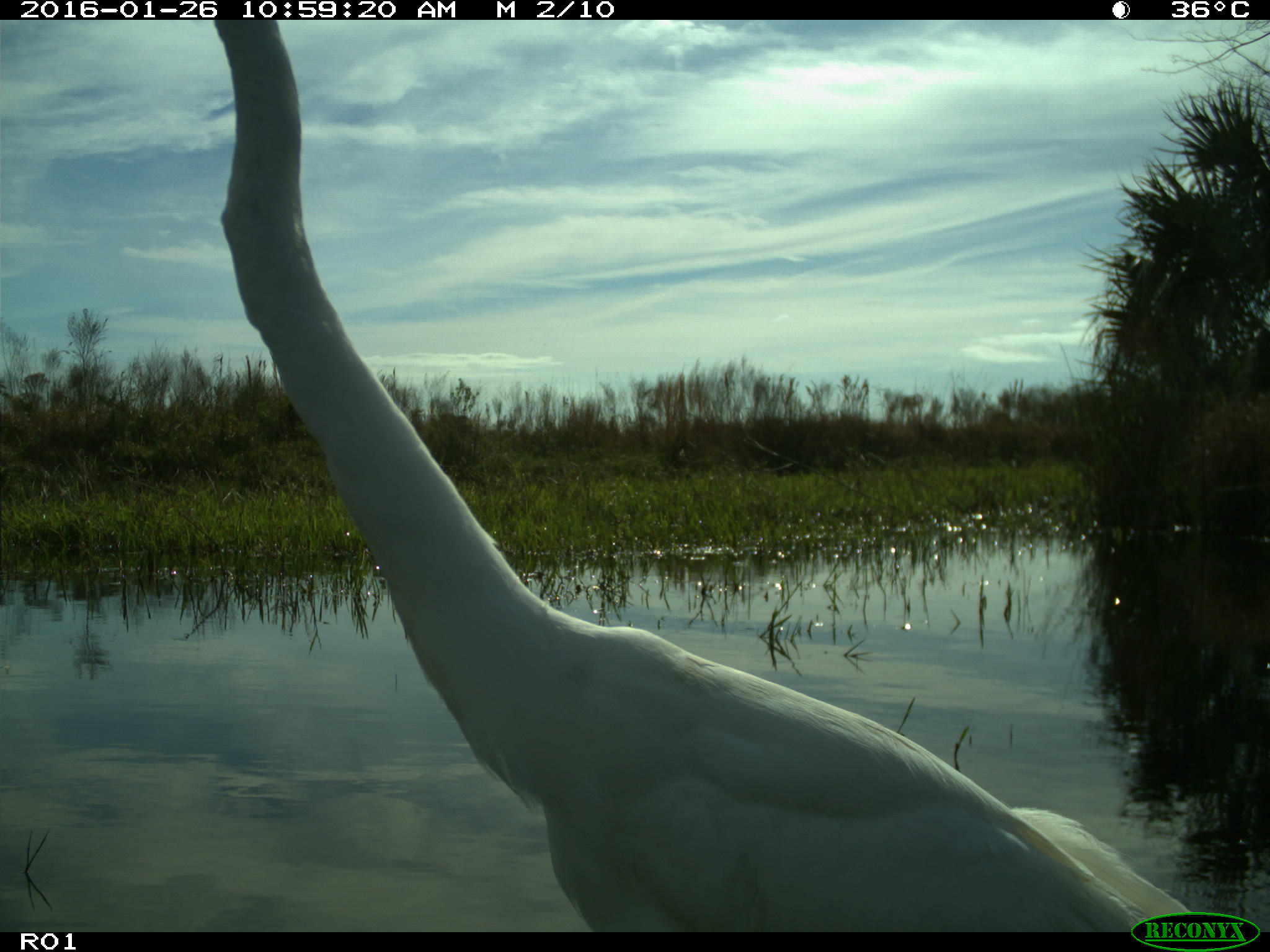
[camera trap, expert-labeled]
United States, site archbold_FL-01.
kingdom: Animalia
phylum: Chordata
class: Aves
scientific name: Aves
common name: birds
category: unidentified bird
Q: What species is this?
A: Unidentified bird (birds) (Aves).